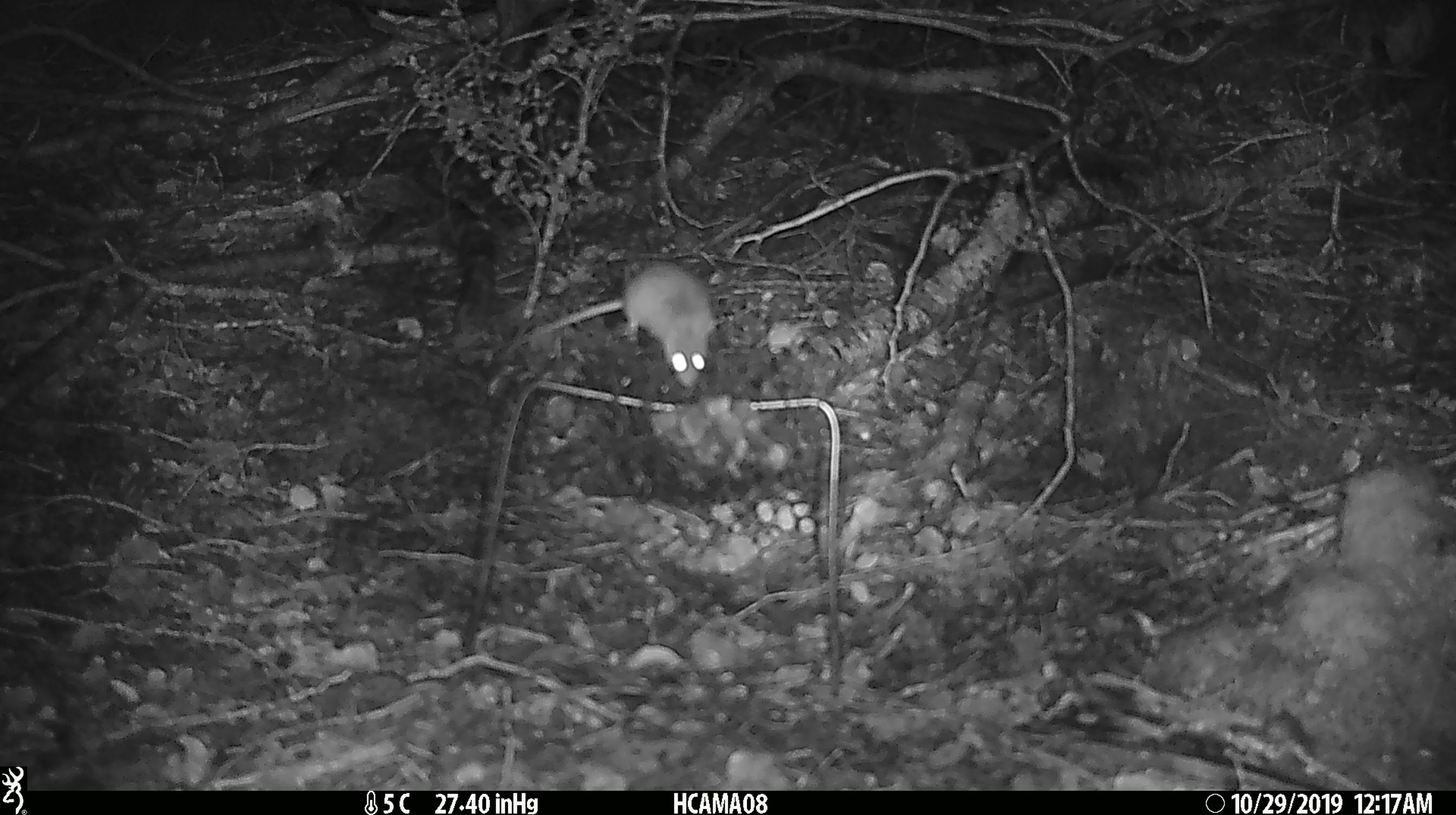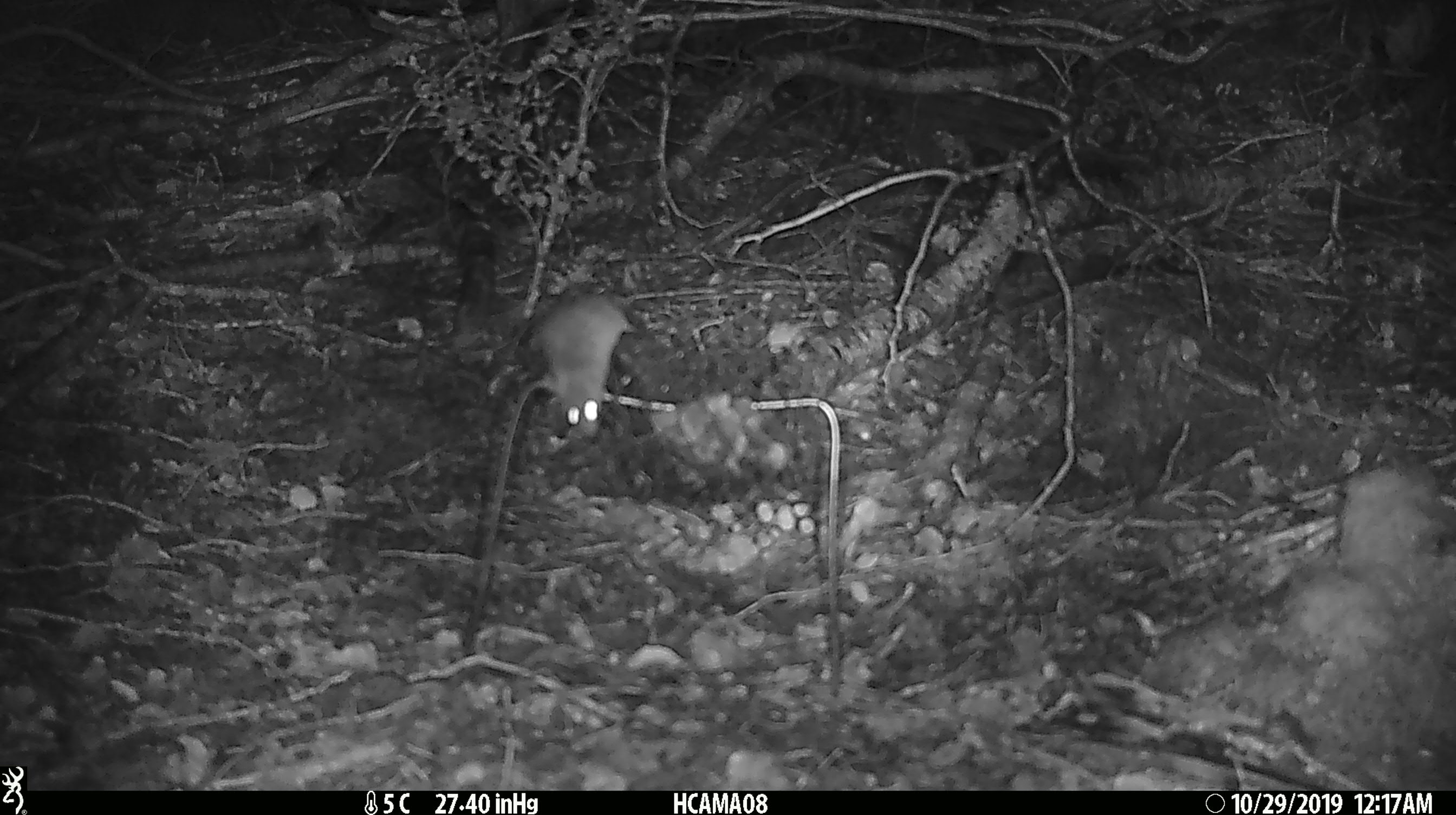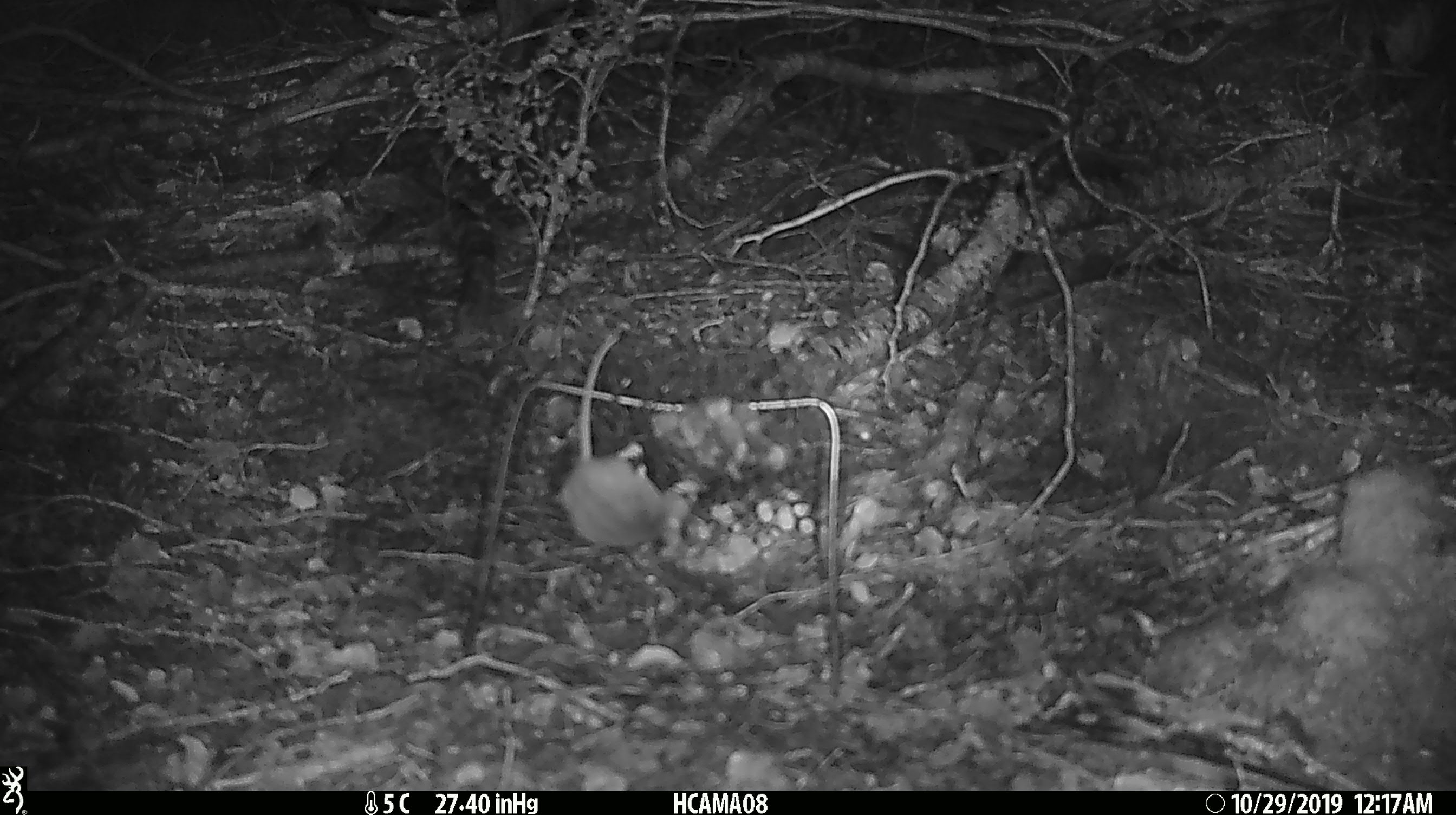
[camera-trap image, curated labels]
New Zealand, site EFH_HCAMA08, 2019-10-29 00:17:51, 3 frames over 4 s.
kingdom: Animalia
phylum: Chordata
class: Mammalia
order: Rodentia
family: Muridae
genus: Mus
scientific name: Mus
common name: mouse